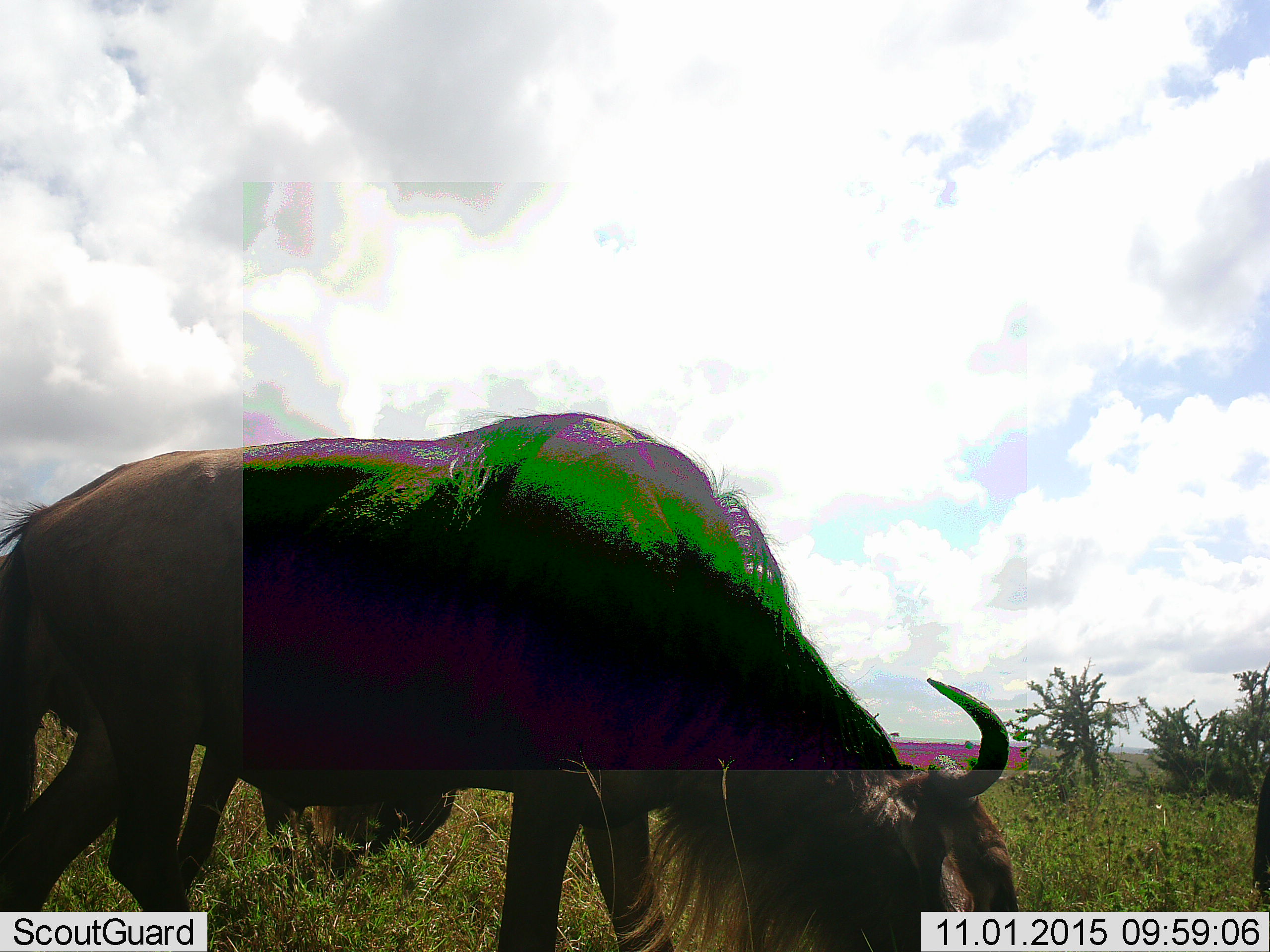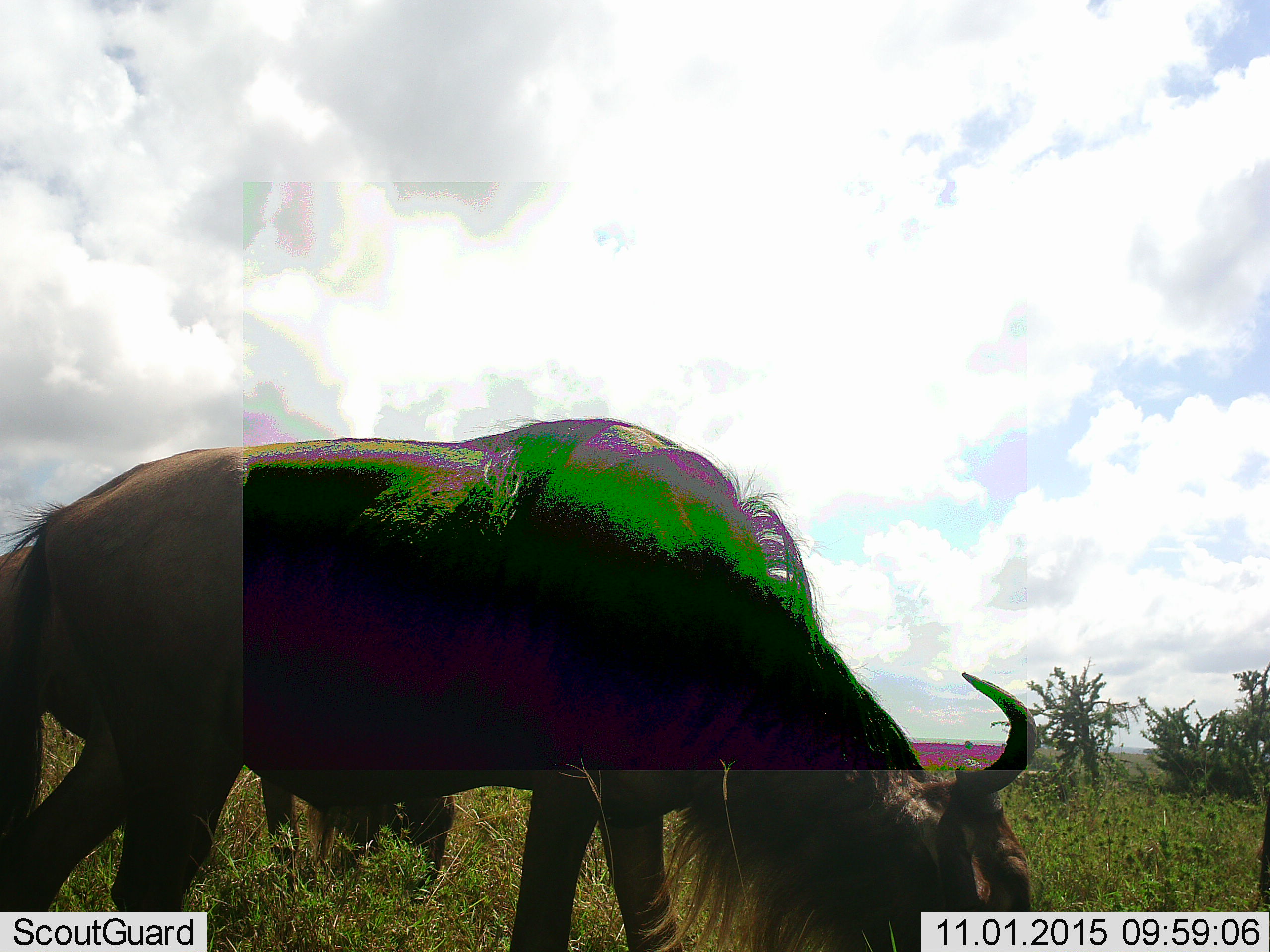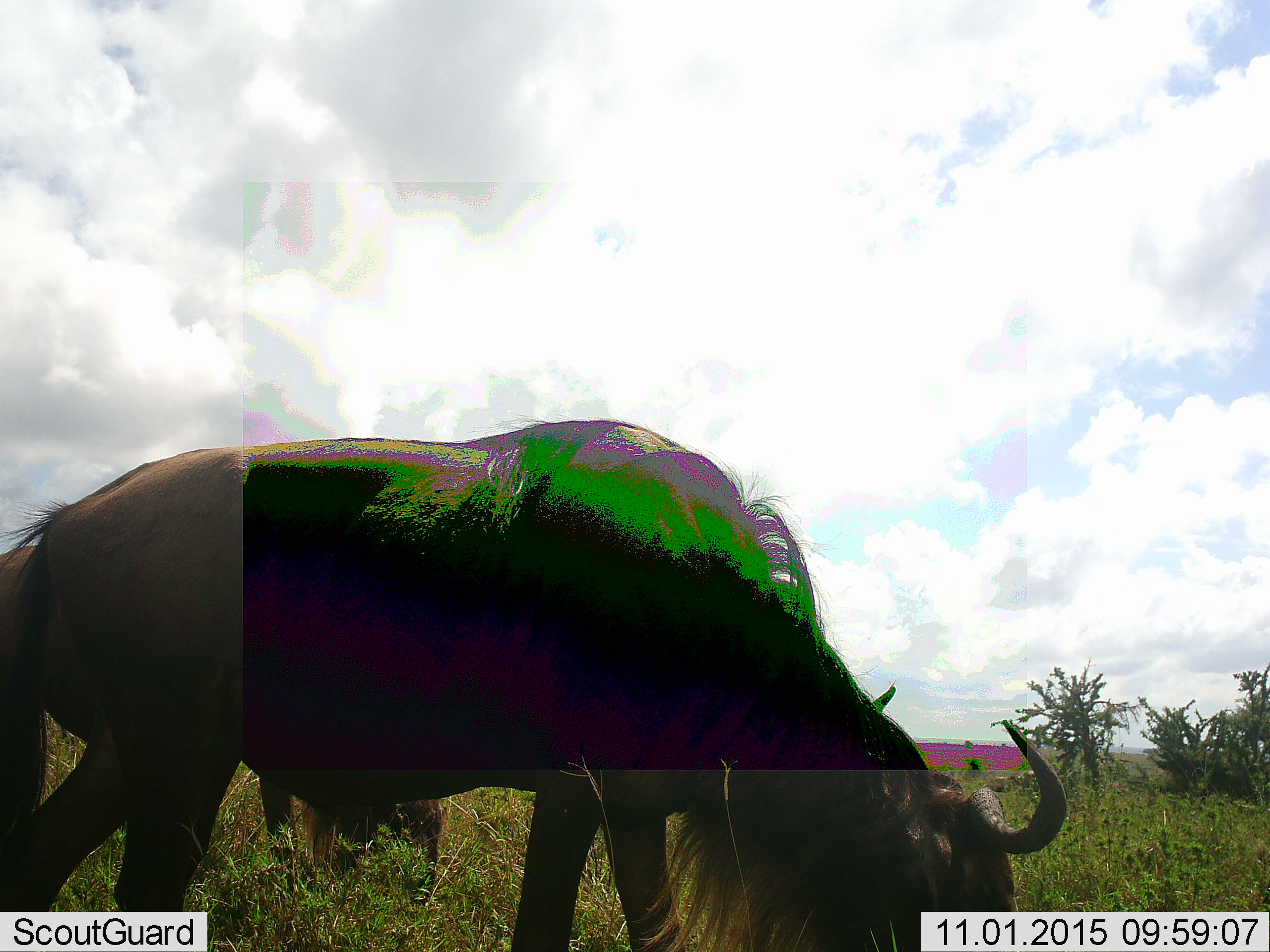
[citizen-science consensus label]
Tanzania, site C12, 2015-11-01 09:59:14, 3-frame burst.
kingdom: Animalia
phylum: Chordata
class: Mammalia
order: Artiodactyla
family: Bovidae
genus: Connochaetes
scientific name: Connochaetes taurinus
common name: blue wildebeest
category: wildebeest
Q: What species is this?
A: Wildebeest (blue wildebeest) (Connochaetes taurinus).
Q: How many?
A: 2.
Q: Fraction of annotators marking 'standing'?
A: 18%.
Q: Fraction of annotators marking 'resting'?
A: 0%.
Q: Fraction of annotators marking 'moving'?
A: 9%.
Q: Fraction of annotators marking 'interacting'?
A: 0%.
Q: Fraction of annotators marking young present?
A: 0%.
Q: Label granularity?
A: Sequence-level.